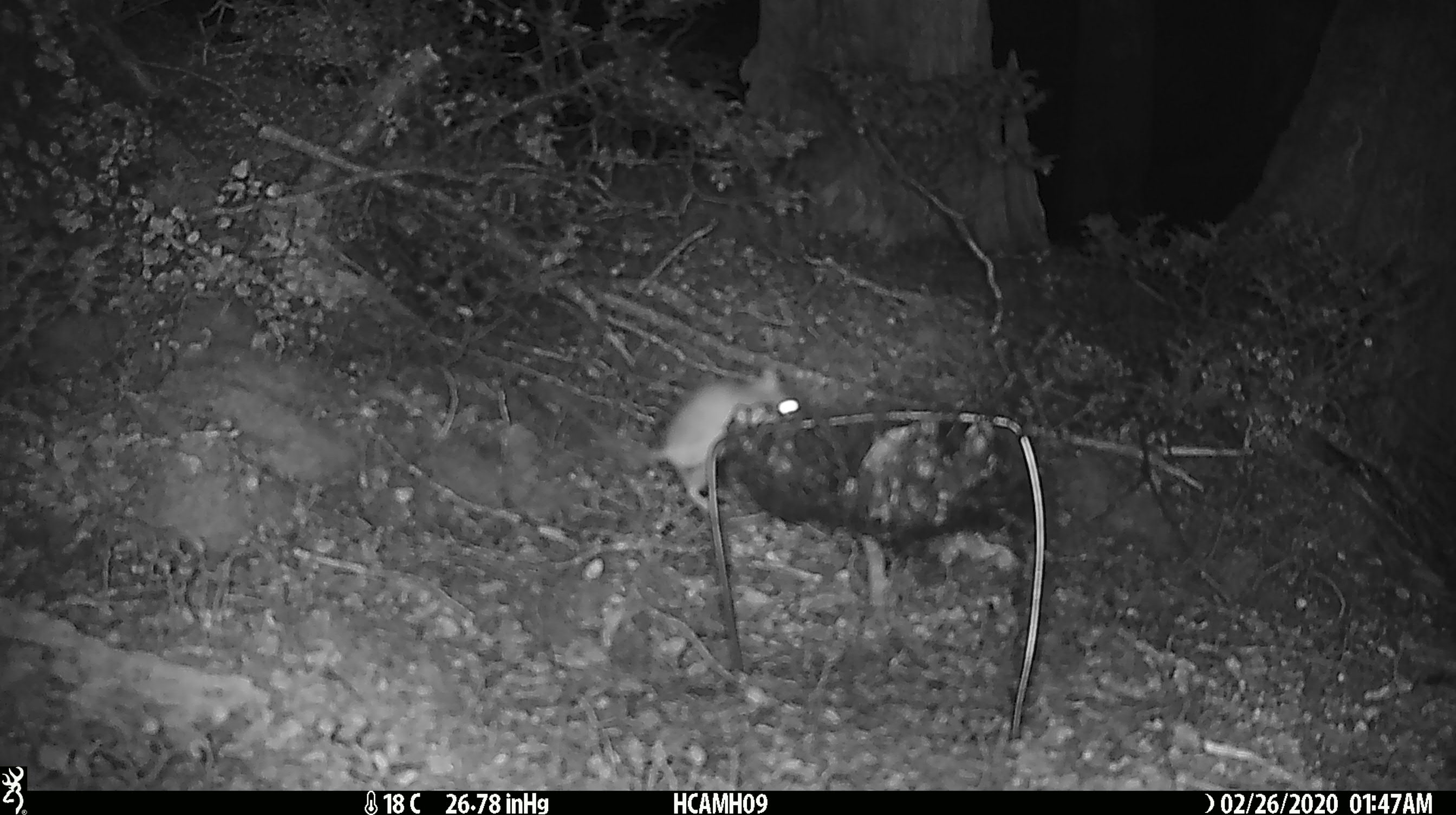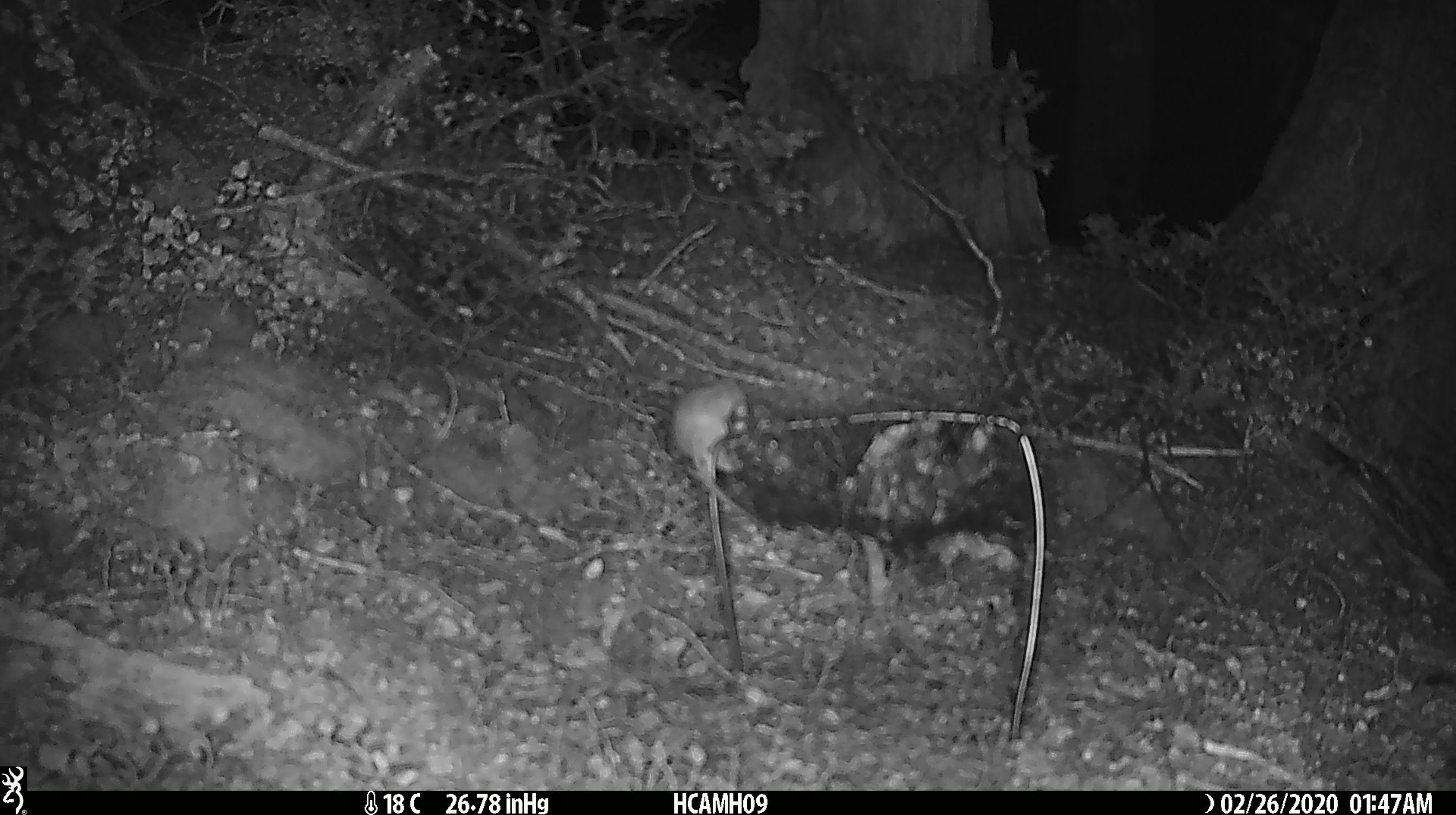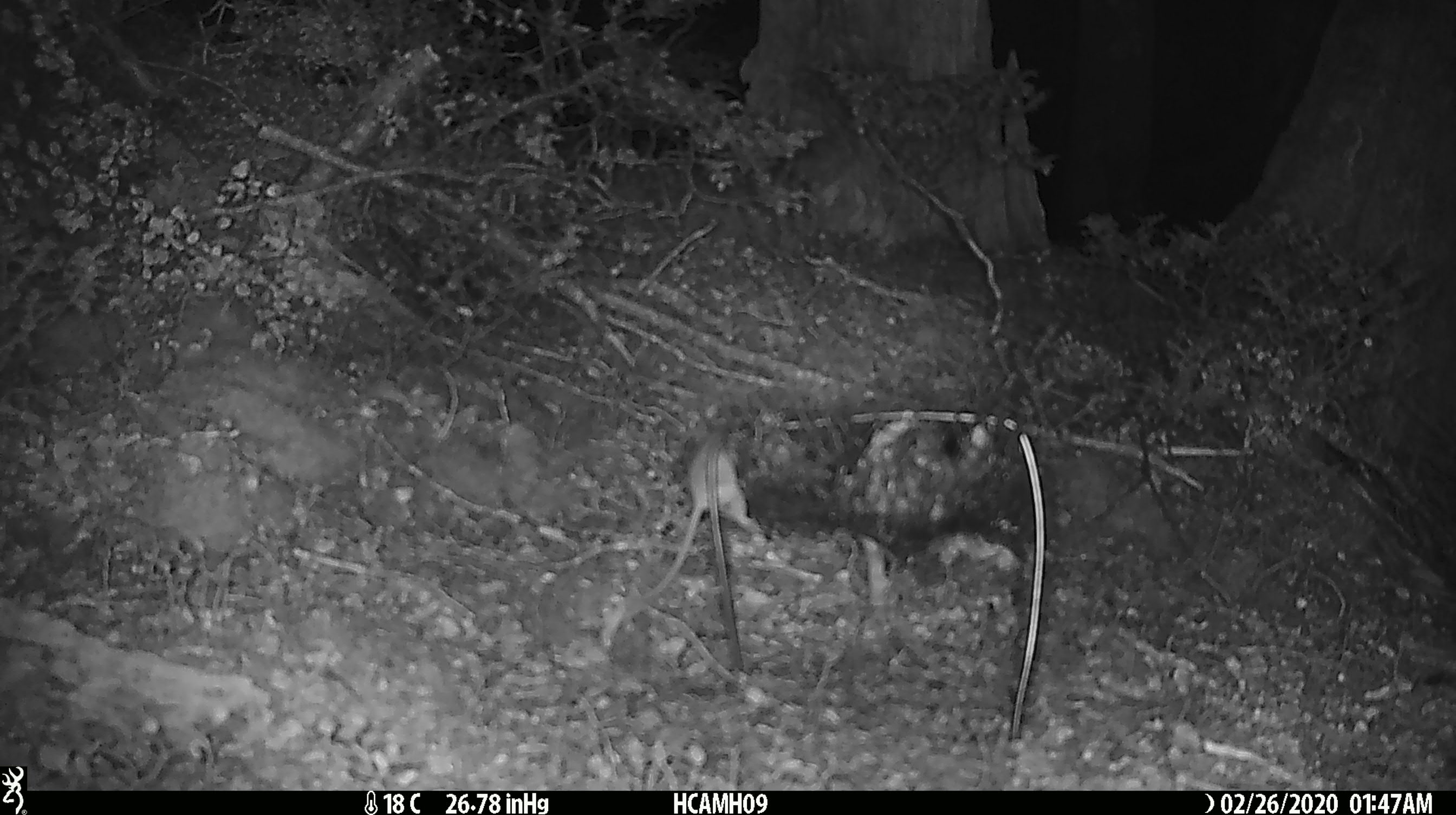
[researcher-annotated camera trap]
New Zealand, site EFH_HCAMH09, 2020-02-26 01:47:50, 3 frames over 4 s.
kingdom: Animalia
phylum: Chordata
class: Mammalia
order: Rodentia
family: Muridae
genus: Mus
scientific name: Mus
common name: mouse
Mouse (Mus).